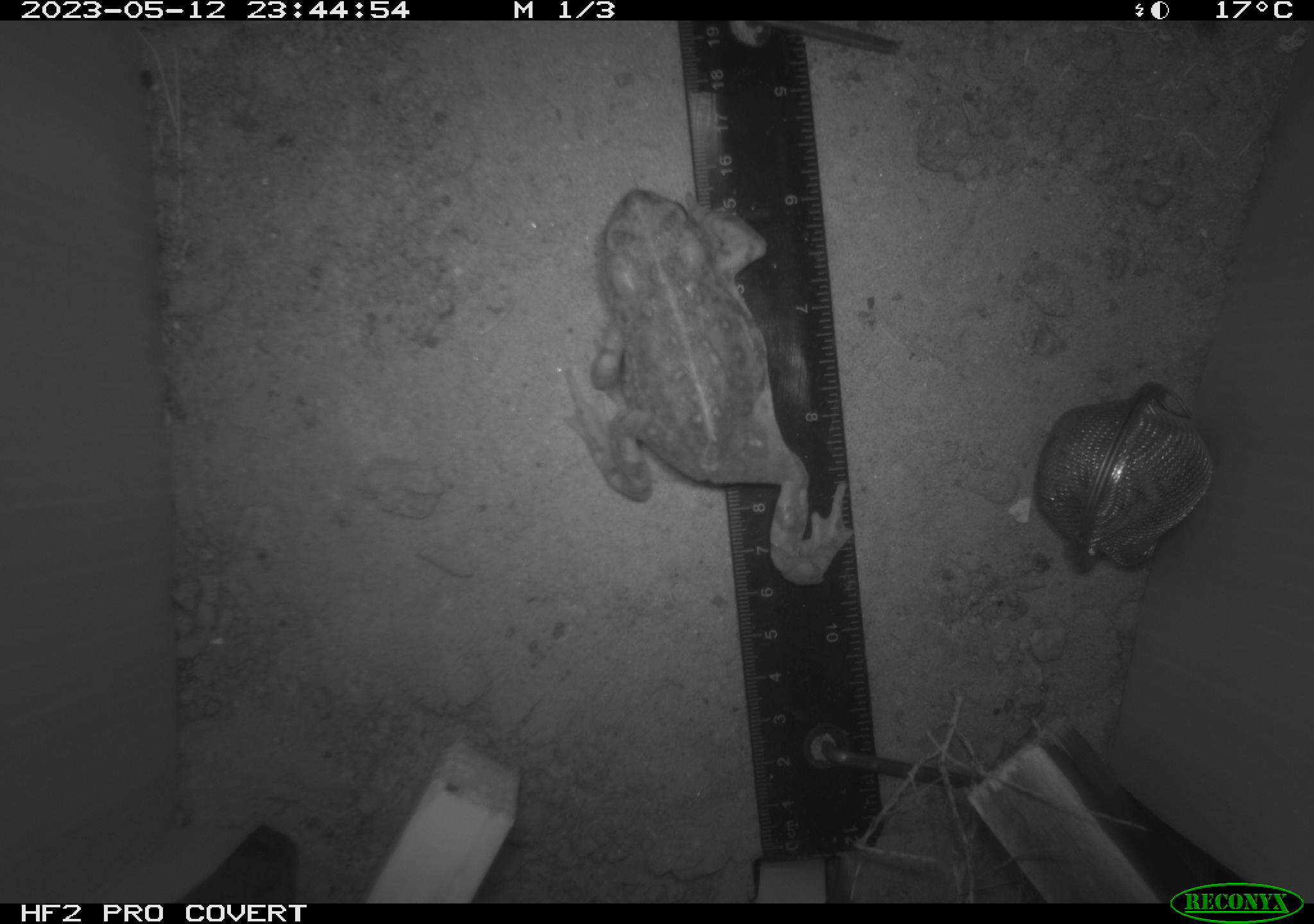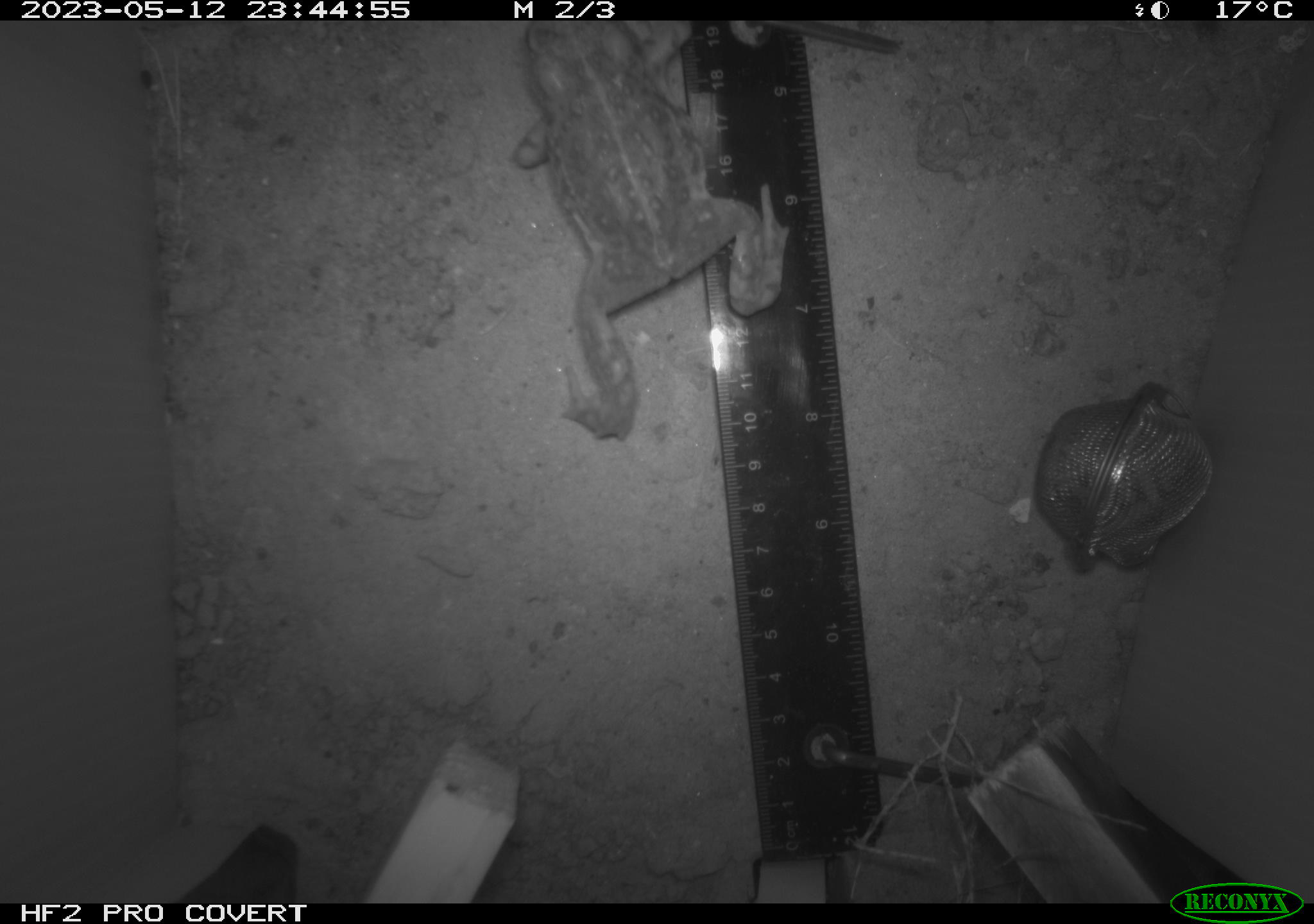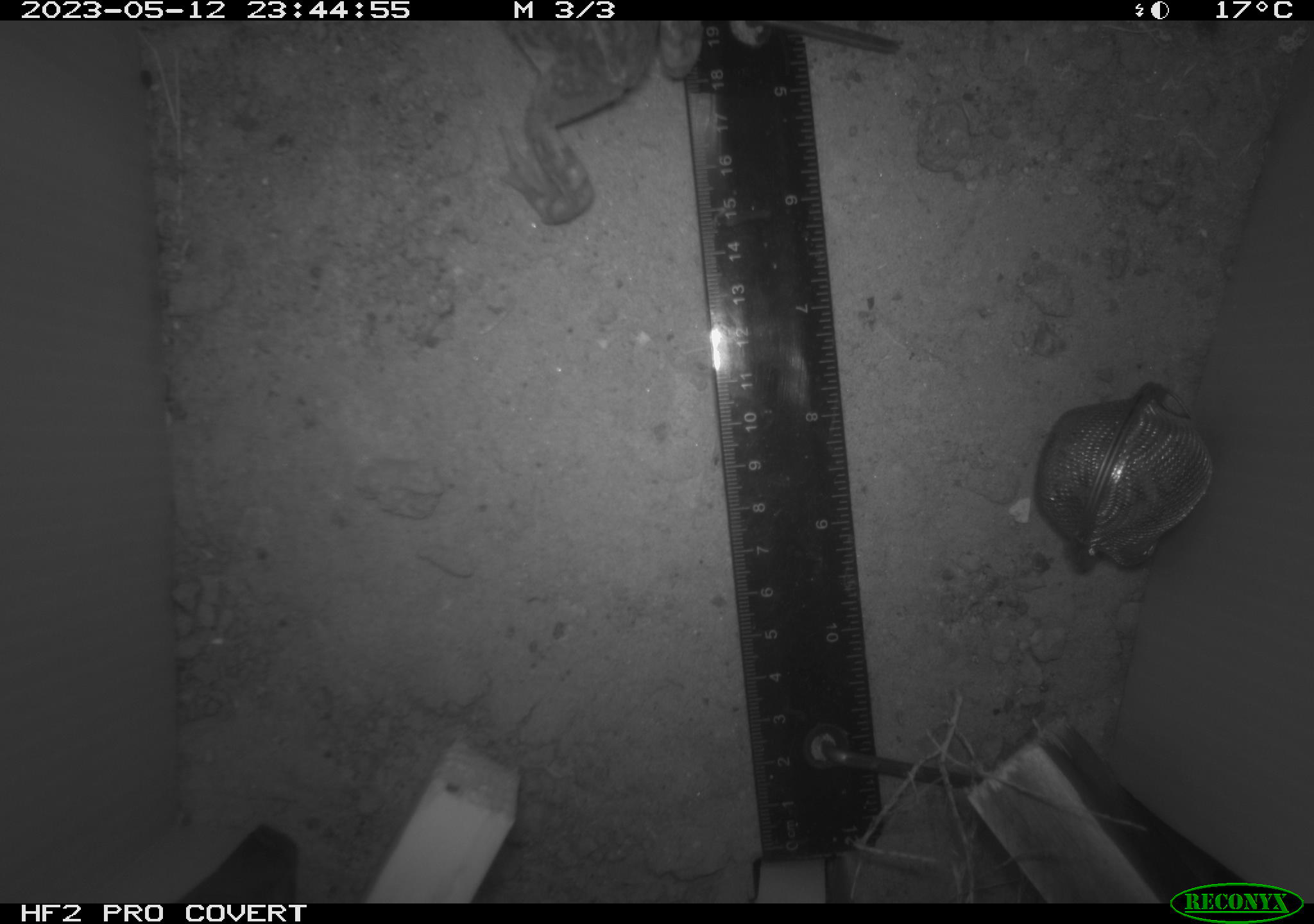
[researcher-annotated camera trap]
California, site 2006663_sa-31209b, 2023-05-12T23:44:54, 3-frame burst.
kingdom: Animalia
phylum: Chordata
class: Amphibia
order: Anura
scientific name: Anura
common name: frogs